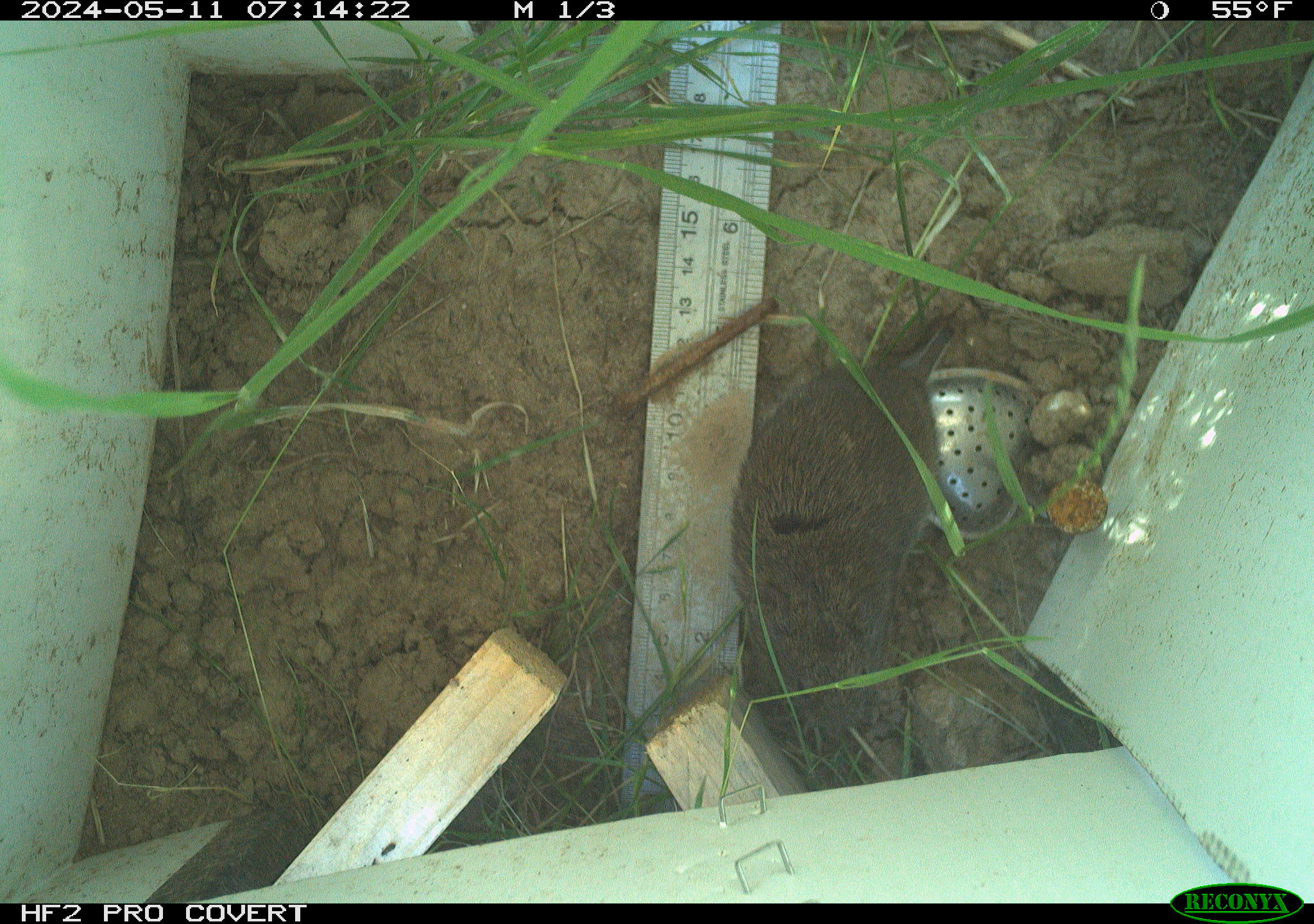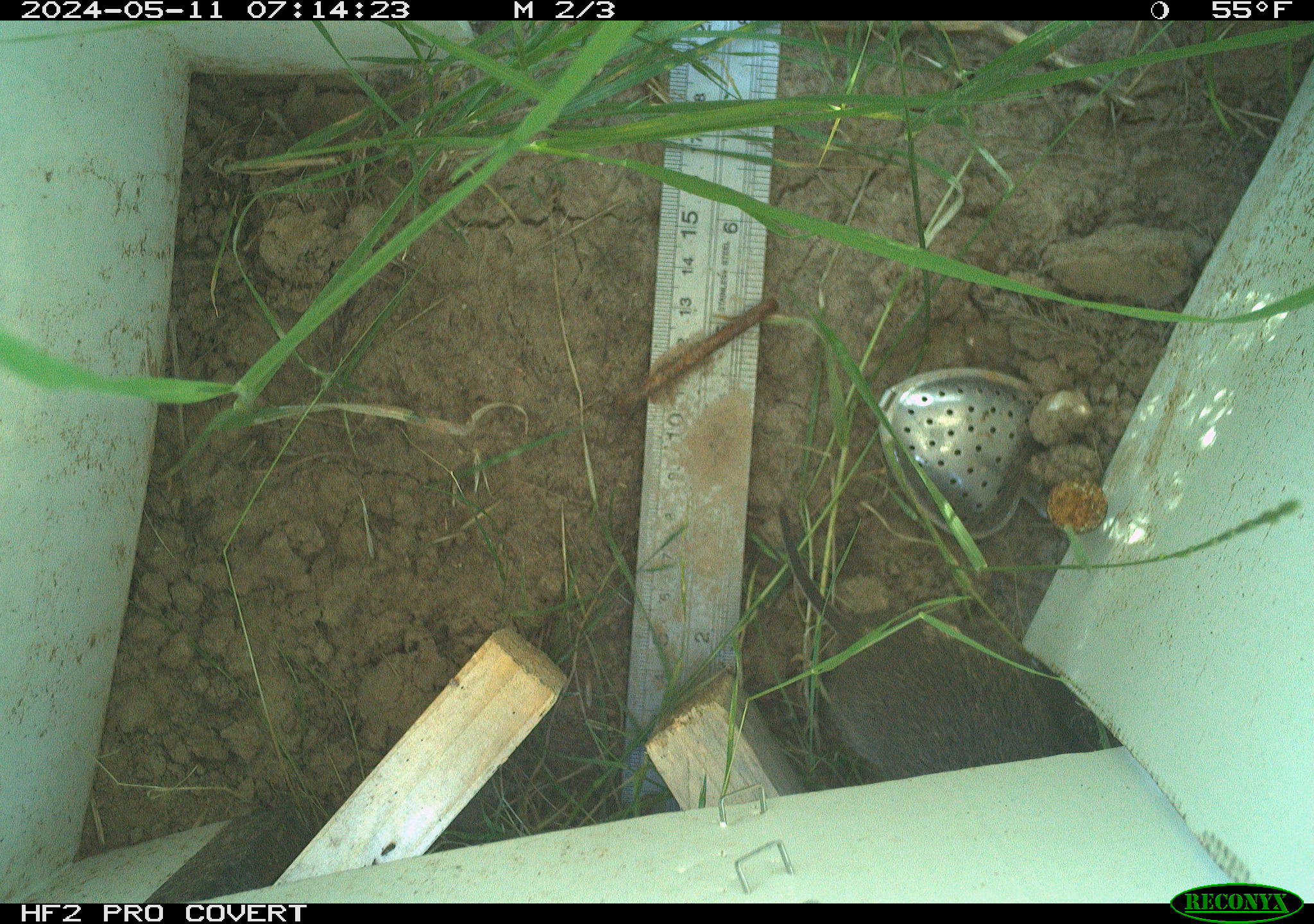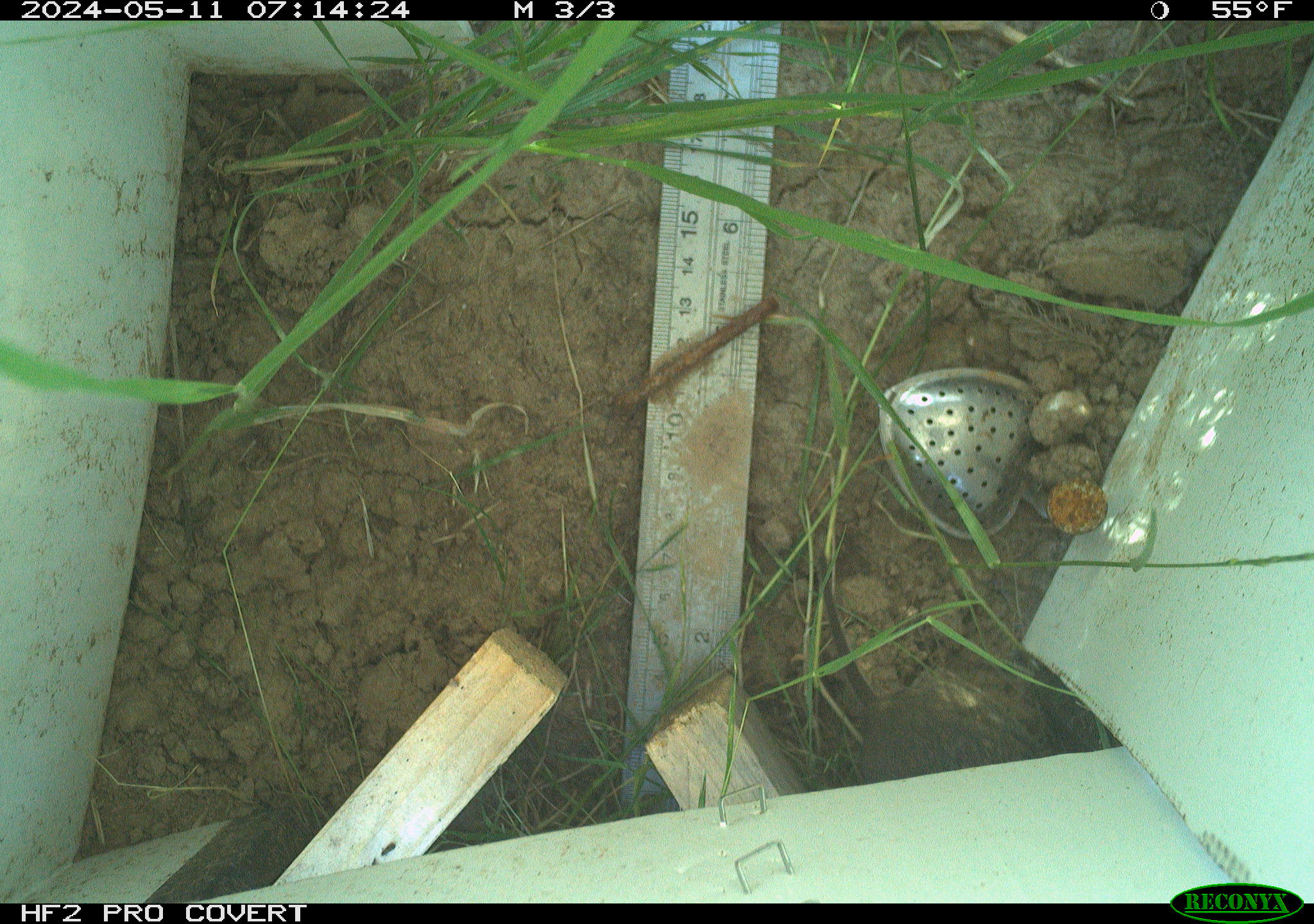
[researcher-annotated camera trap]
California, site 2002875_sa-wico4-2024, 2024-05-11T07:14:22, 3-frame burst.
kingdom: Animalia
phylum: Chordata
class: Mammalia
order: Rodentia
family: Cricetidae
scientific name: Arvicolinae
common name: voles, lemmings, and muskrats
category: arvicolinae subfamily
Arvicolinae subfamily (voles, lemmings, and muskrats) (Arvicolinae).